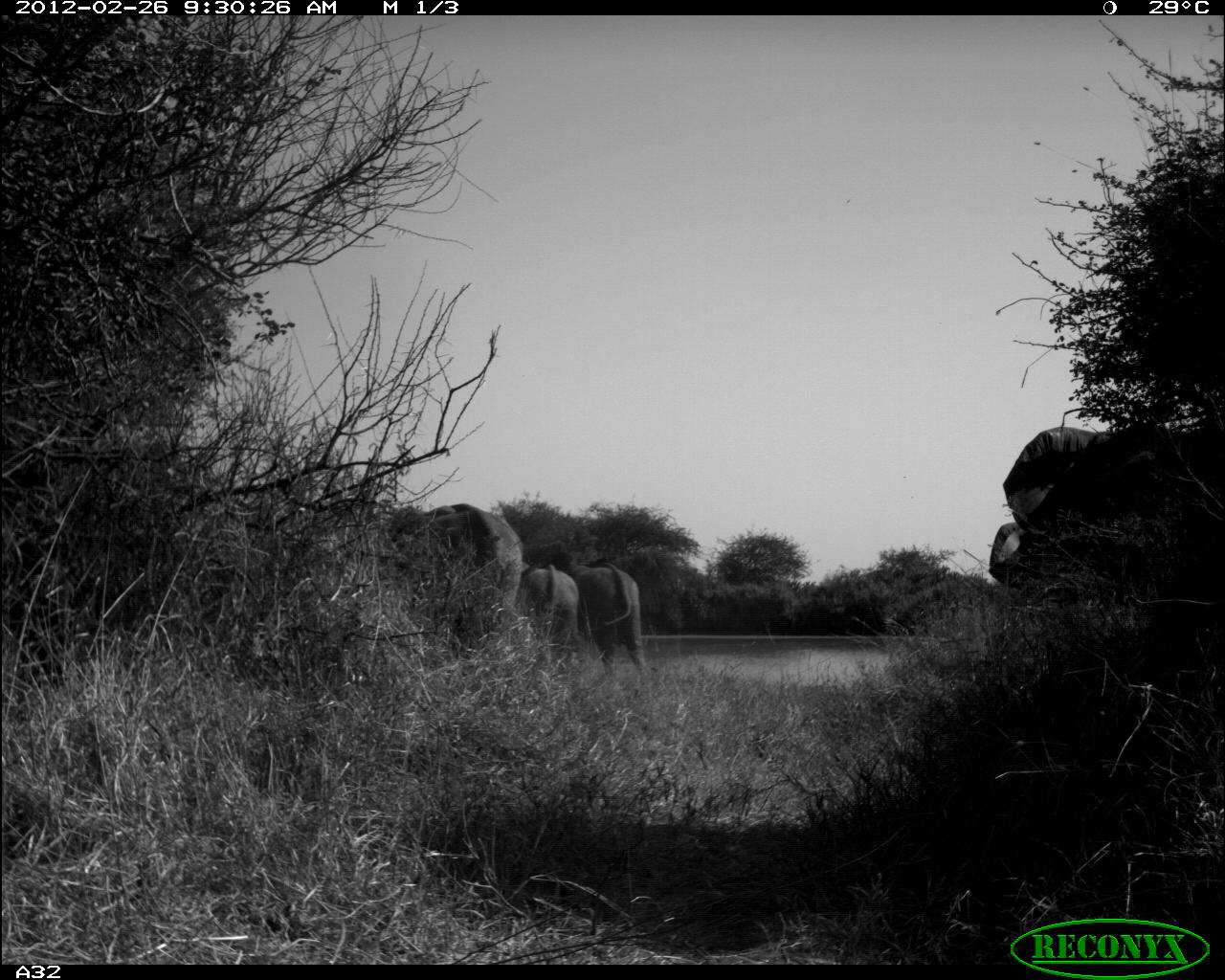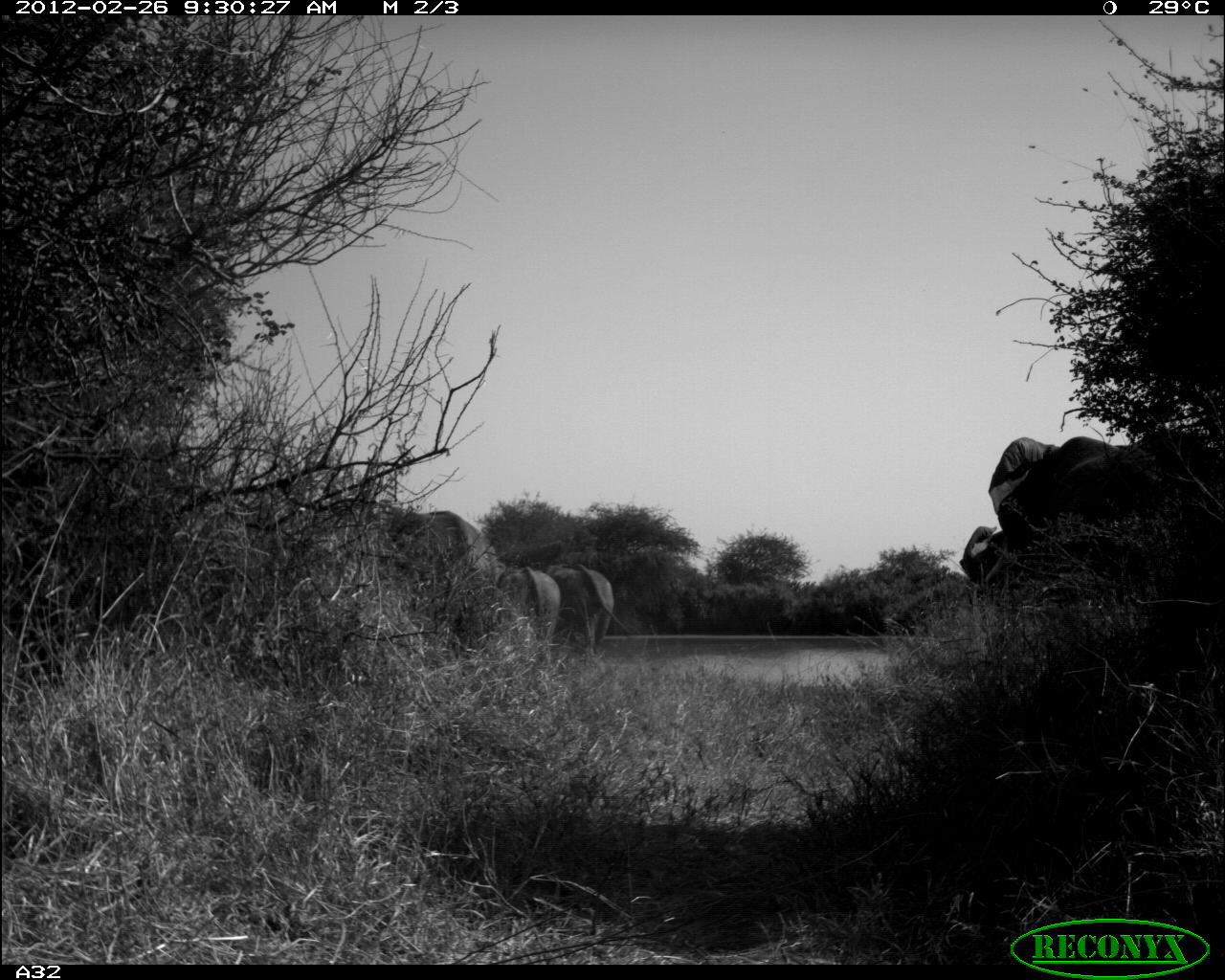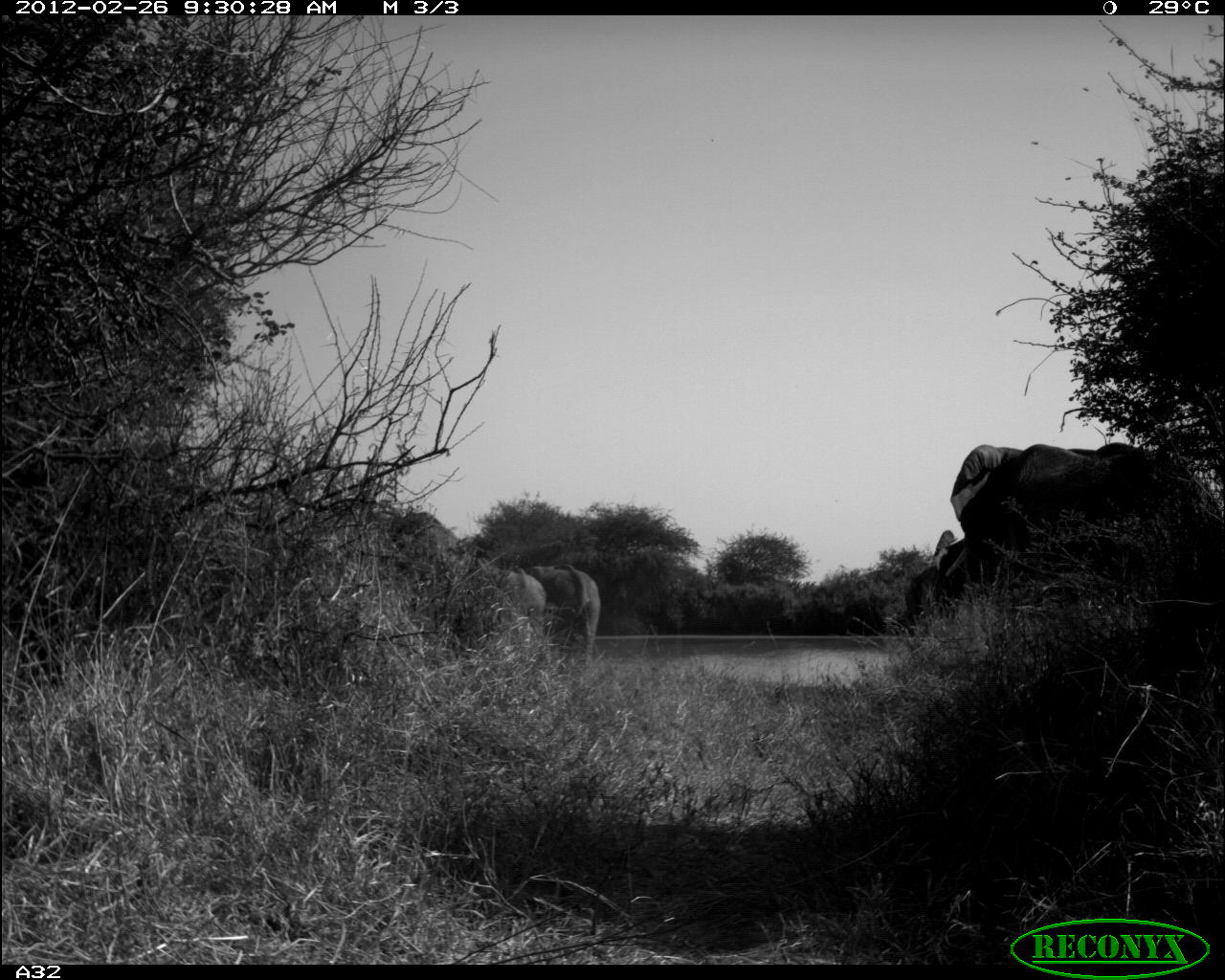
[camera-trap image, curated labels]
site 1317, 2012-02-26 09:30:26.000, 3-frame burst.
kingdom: Animalia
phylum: Chordata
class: Mammalia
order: Proboscidea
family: Elephantidae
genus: Loxodonta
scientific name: Loxodonta africana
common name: african bush elephant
Loxodonta africana (african bush elephant), count 5.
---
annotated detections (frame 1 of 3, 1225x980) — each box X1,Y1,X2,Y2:
loxodonta africana: 987,425,1225,601; 386,503,524,642; 549,551,641,673; 523,561,579,649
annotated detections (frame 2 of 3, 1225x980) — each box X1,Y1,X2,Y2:
loxodonta africana: 959,430,1225,606; 384,509,502,660; 547,562,629,655; 496,566,560,647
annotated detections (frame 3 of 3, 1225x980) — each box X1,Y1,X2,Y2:
loxodonta africana: 949,442,1225,699; 530,564,600,667; 494,565,547,623; 932,530,970,600